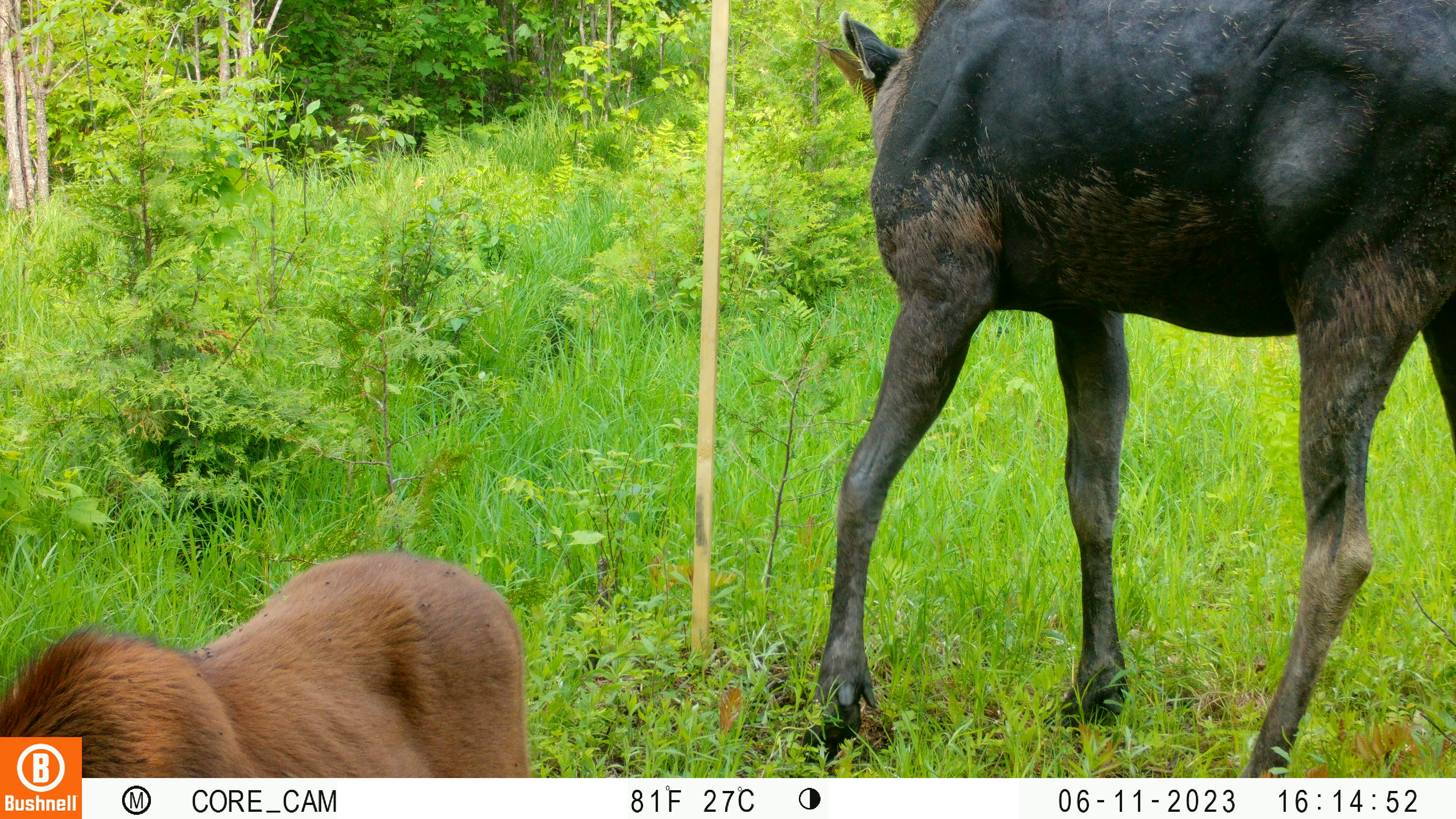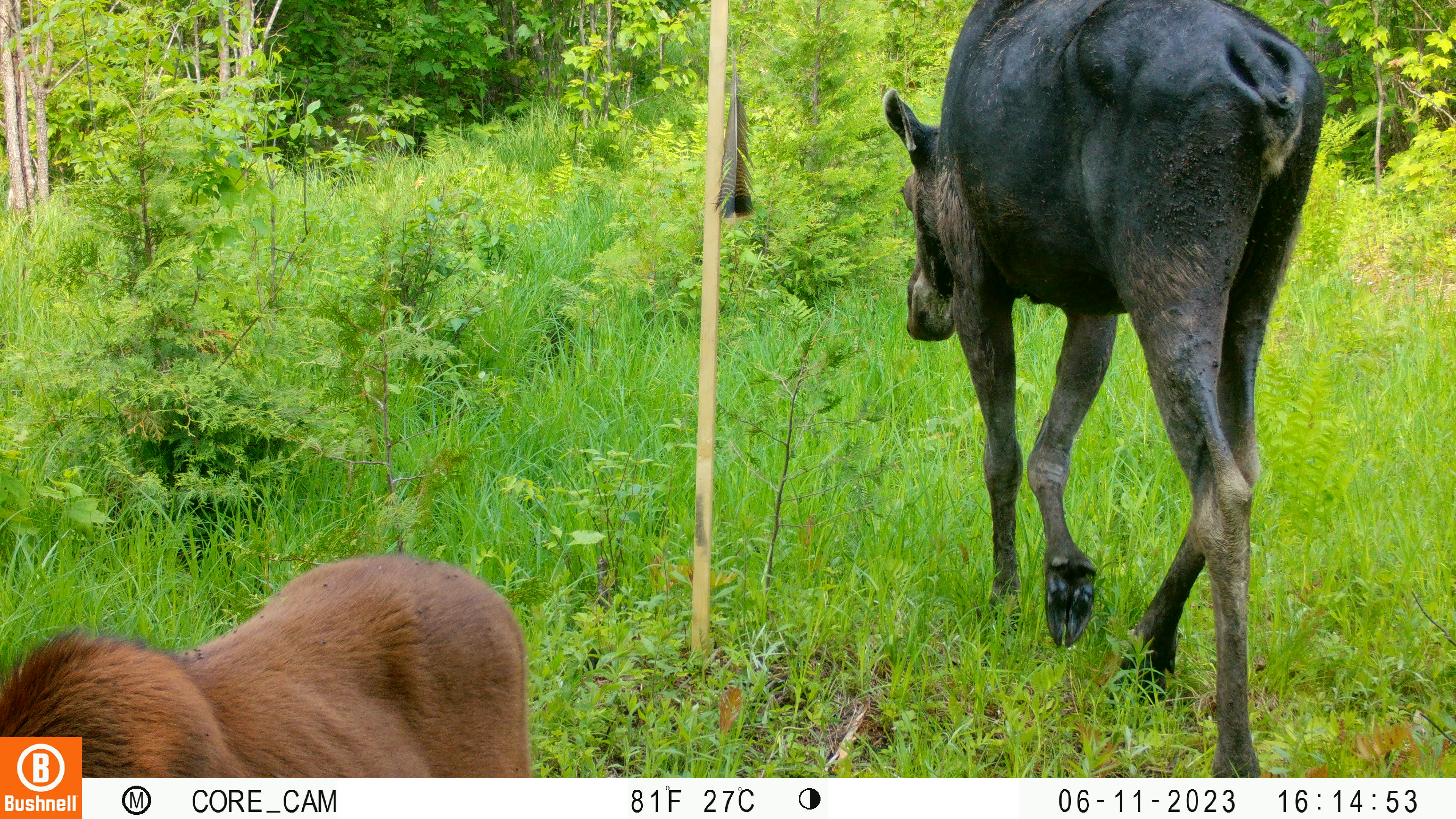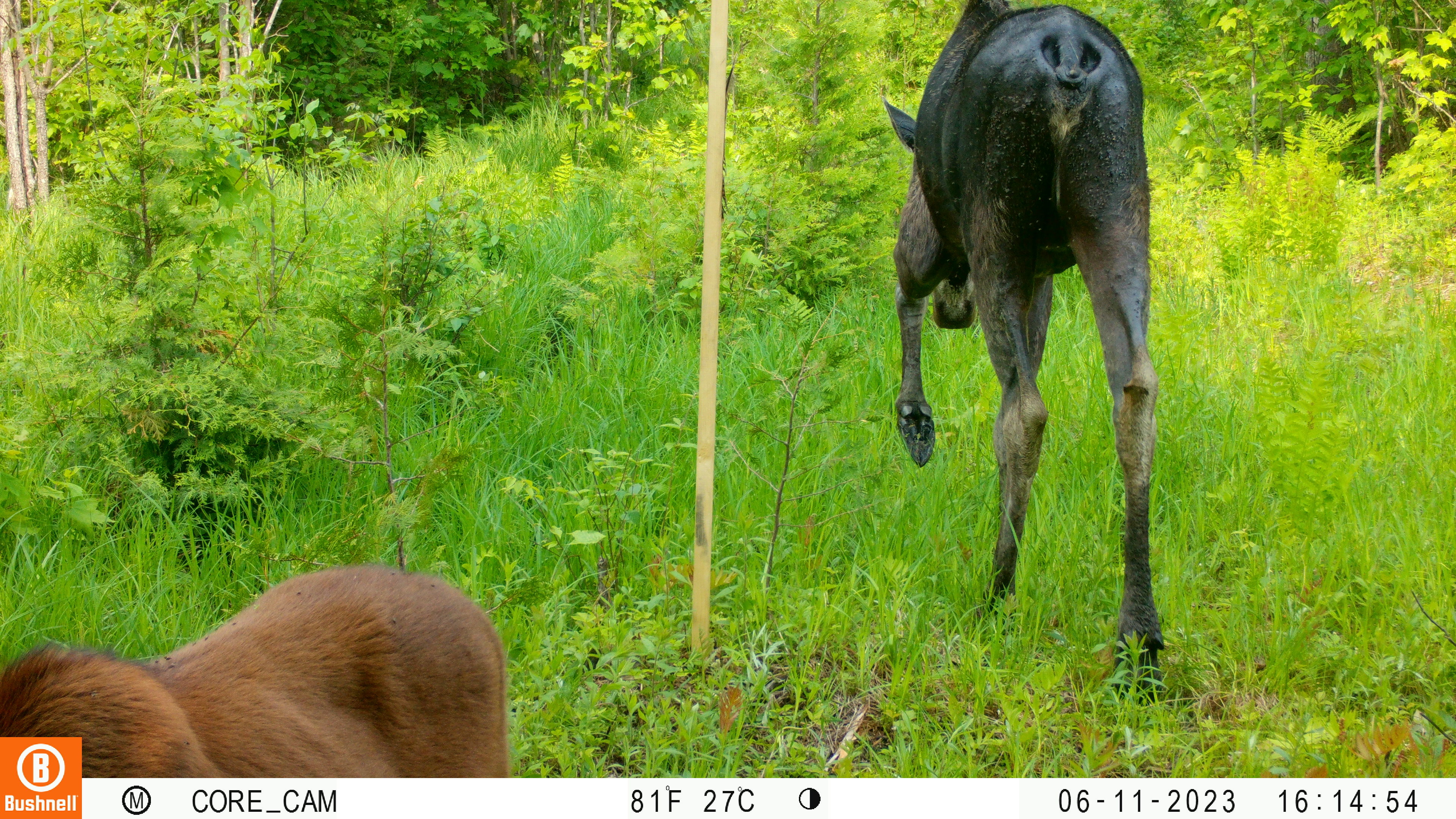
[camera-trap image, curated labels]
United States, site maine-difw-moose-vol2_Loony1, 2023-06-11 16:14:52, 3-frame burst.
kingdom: Animalia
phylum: Chordata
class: Mammalia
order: Artiodactyla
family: Cervidae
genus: Alces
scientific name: Alces alces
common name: moose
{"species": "moose (Alces alces)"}